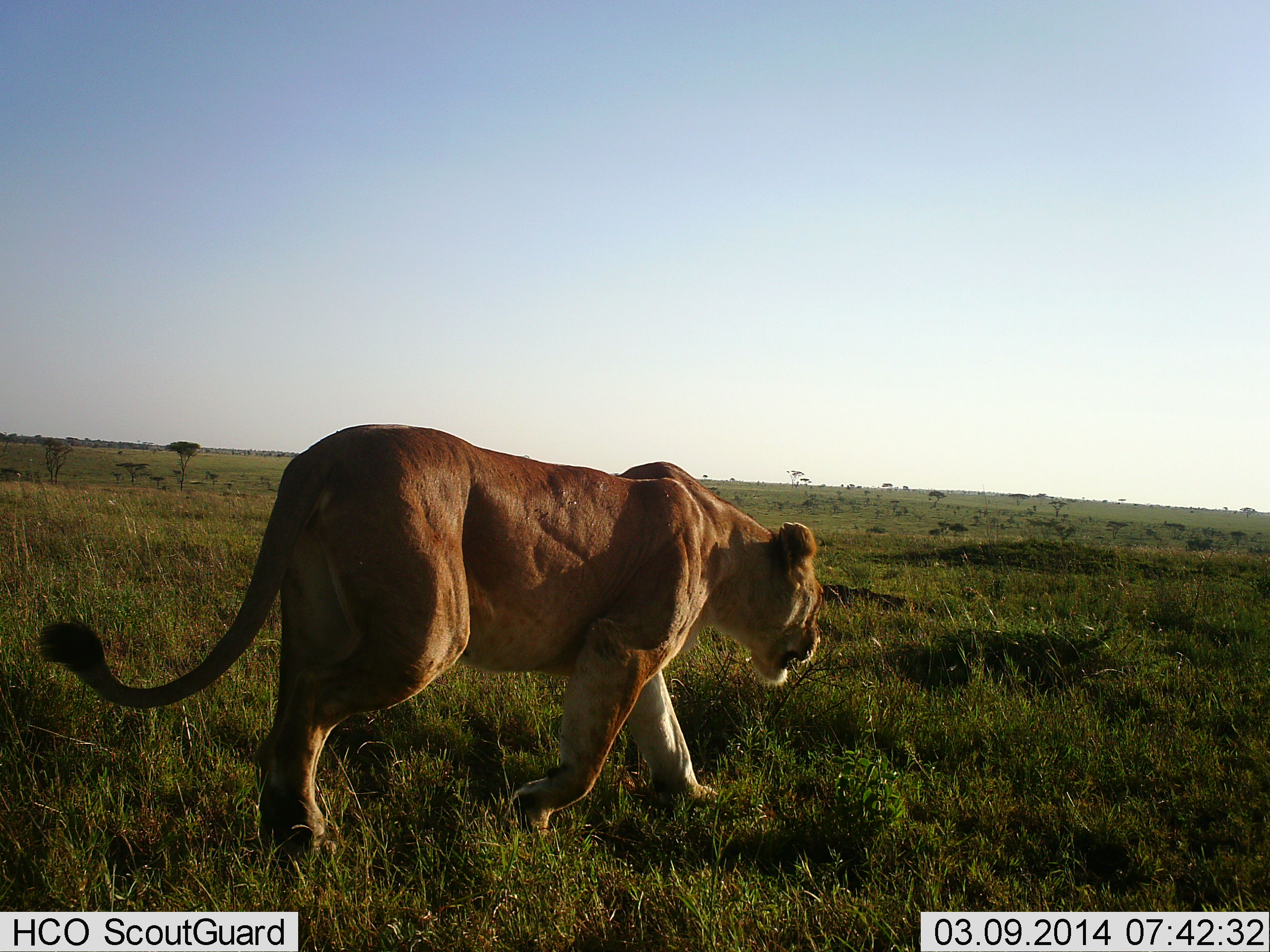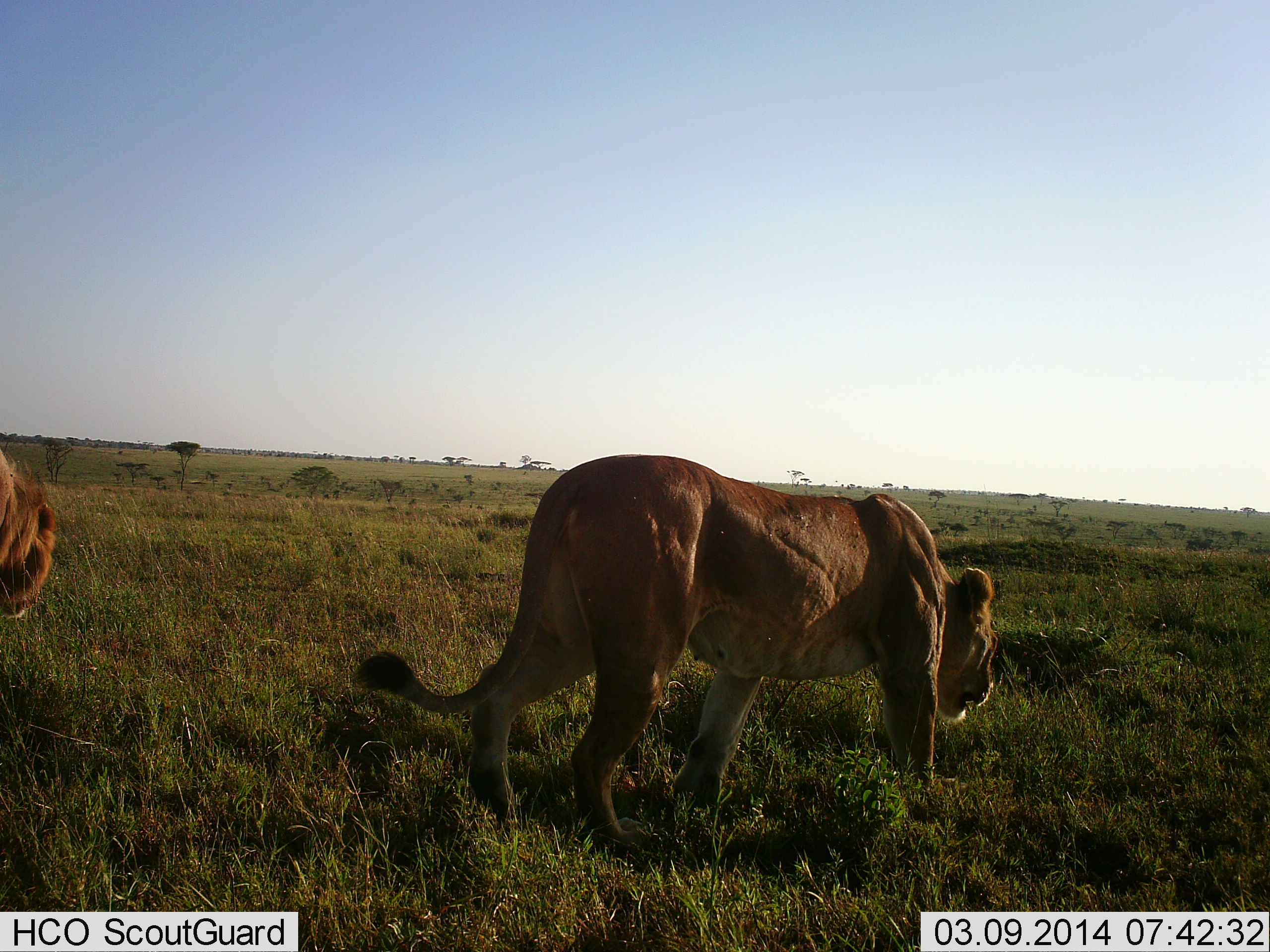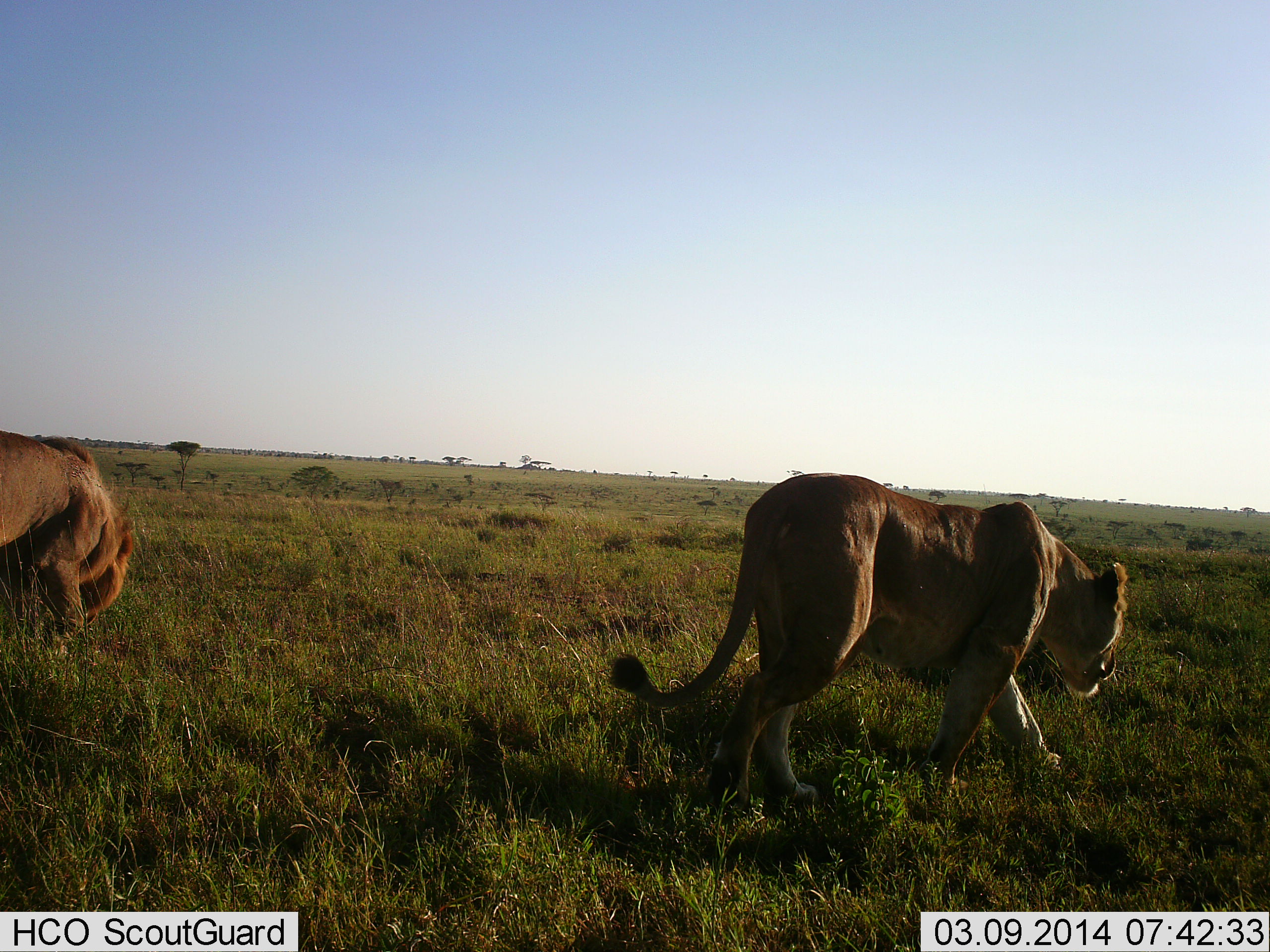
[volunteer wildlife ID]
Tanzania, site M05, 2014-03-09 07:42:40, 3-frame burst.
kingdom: Animalia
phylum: Chordata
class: Mammalia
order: Carnivora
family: Felidae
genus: Panthera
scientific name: Panthera leo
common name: lion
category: lionfemale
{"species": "lionfemale (lion) (Panthera leo)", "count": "1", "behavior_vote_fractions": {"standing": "0%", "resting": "0%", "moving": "100%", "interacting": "0%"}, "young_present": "0%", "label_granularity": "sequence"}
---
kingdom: Animalia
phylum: Chordata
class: Mammalia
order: Carnivora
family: Felidae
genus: Panthera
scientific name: Panthera leo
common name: lion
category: lionmale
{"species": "lionmale (lion) (Panthera leo)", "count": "1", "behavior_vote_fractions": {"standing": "0%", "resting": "0%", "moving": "100%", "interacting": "0%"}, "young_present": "0%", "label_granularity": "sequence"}